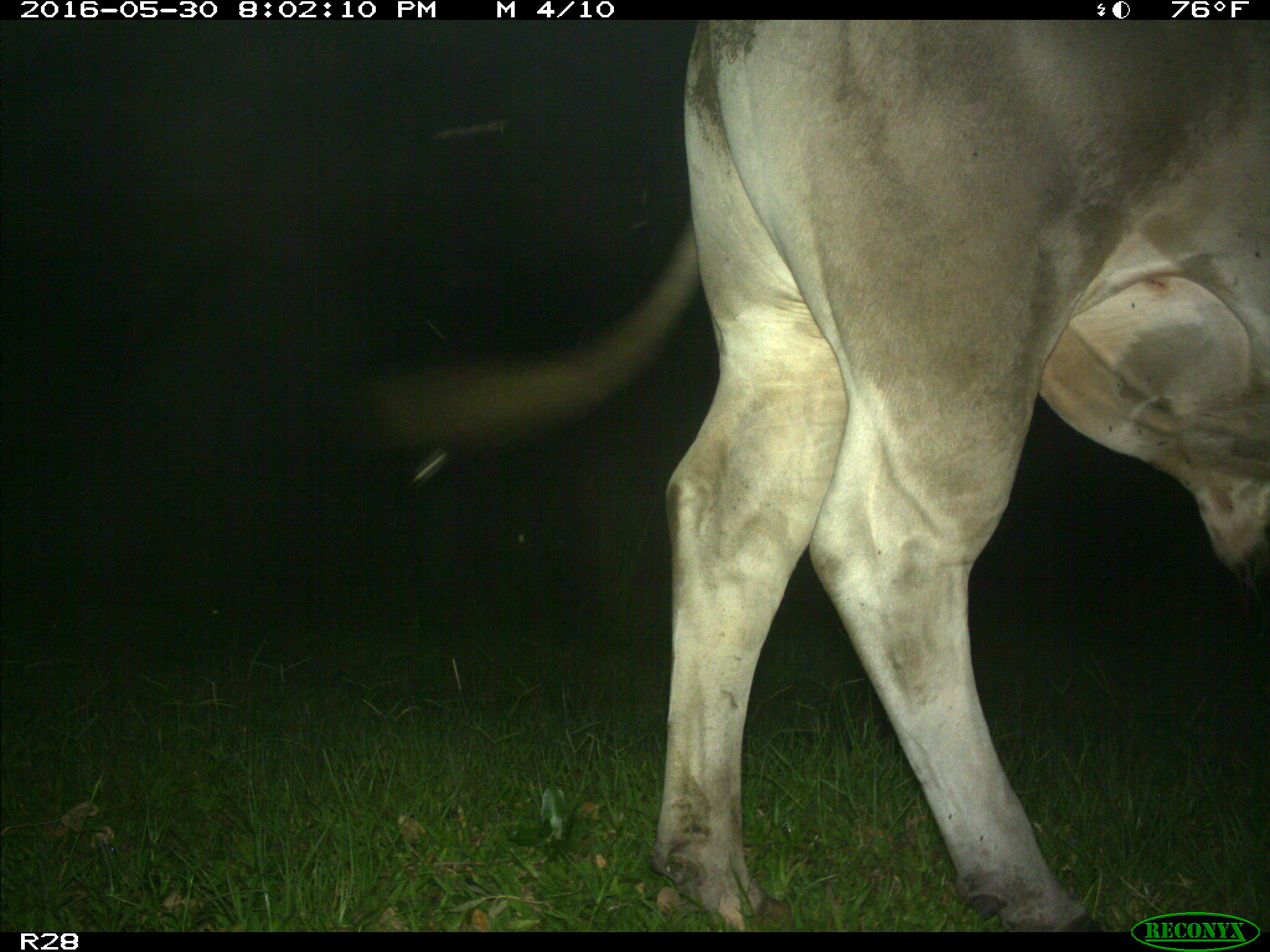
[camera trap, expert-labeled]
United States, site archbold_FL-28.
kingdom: Animalia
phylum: Chordata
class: Mammalia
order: Artiodactyla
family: Bovidae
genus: Bos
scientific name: Bos taurus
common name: domestic cow